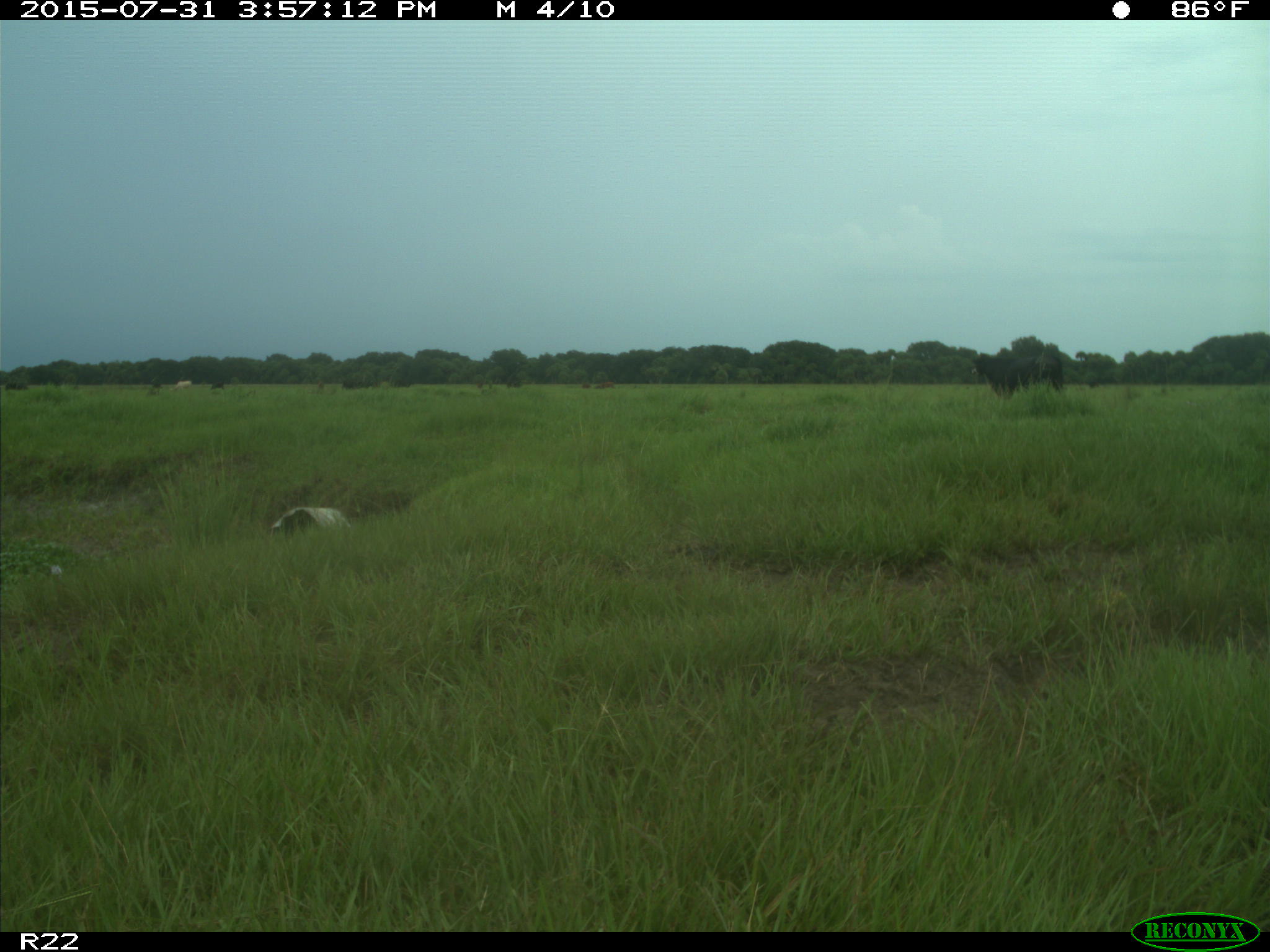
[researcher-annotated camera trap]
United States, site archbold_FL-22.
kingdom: Animalia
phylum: Chordata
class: Mammalia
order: Artiodactyla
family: Bovidae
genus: Bos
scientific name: Bos taurus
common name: domestic cow